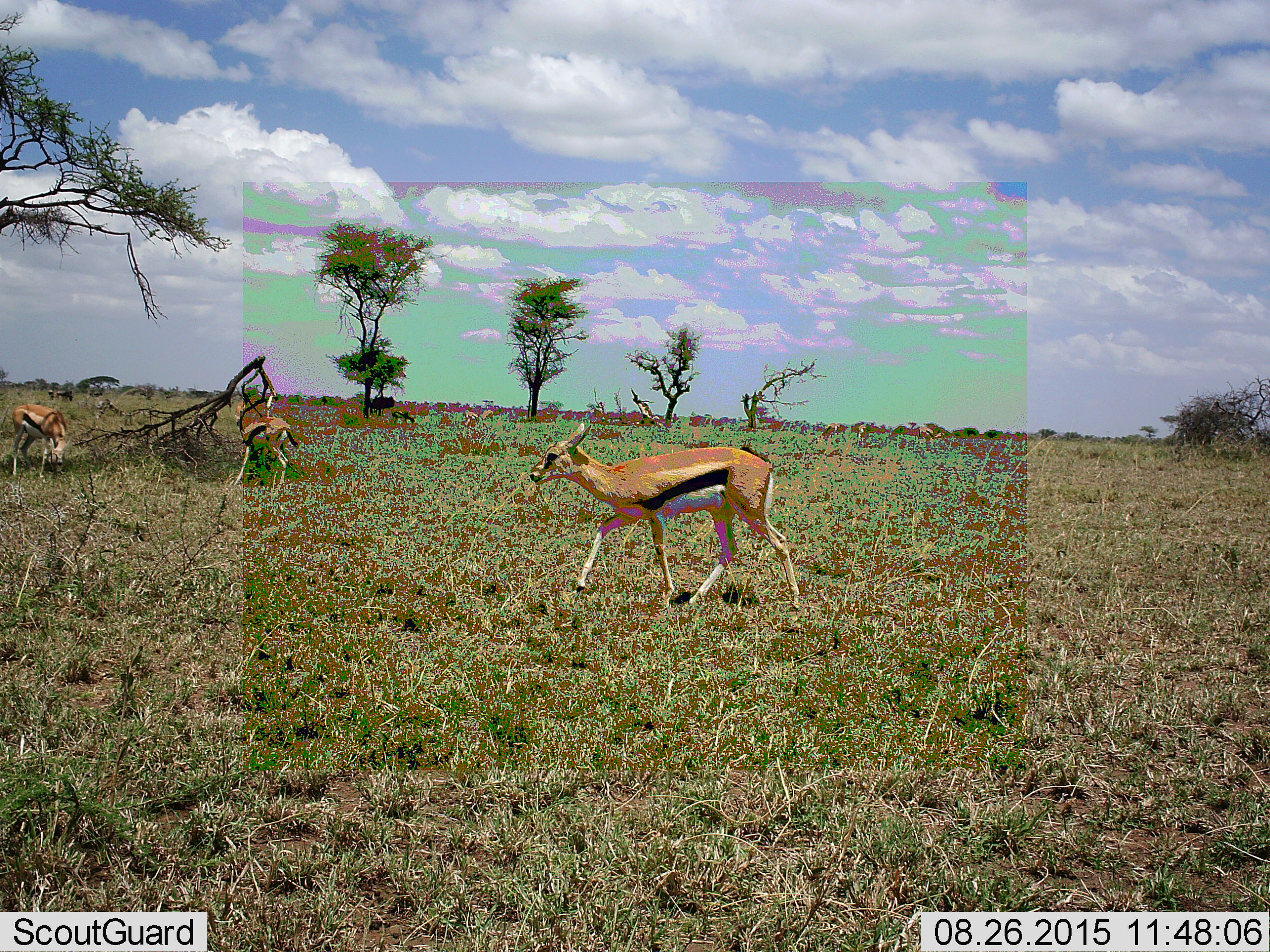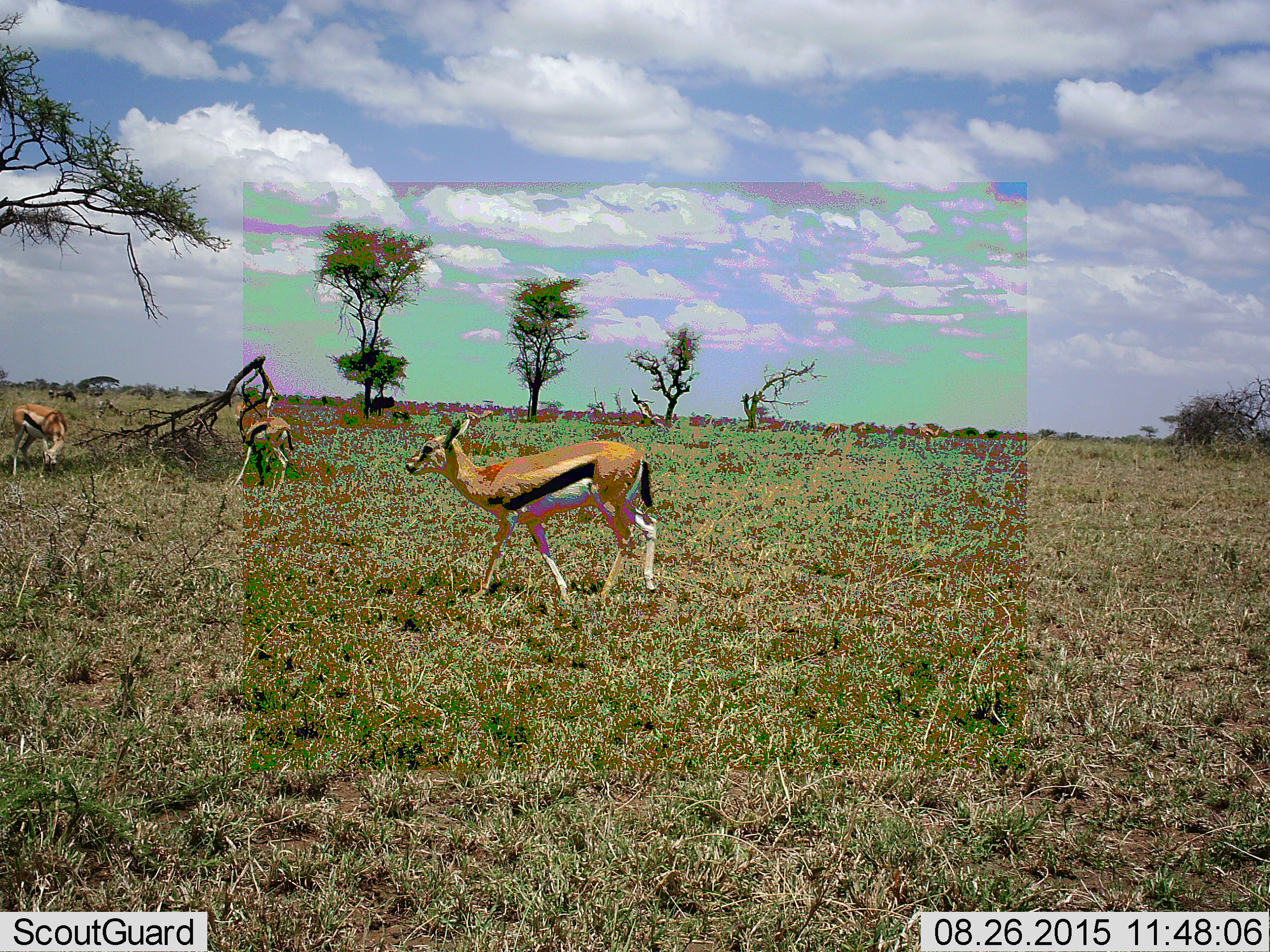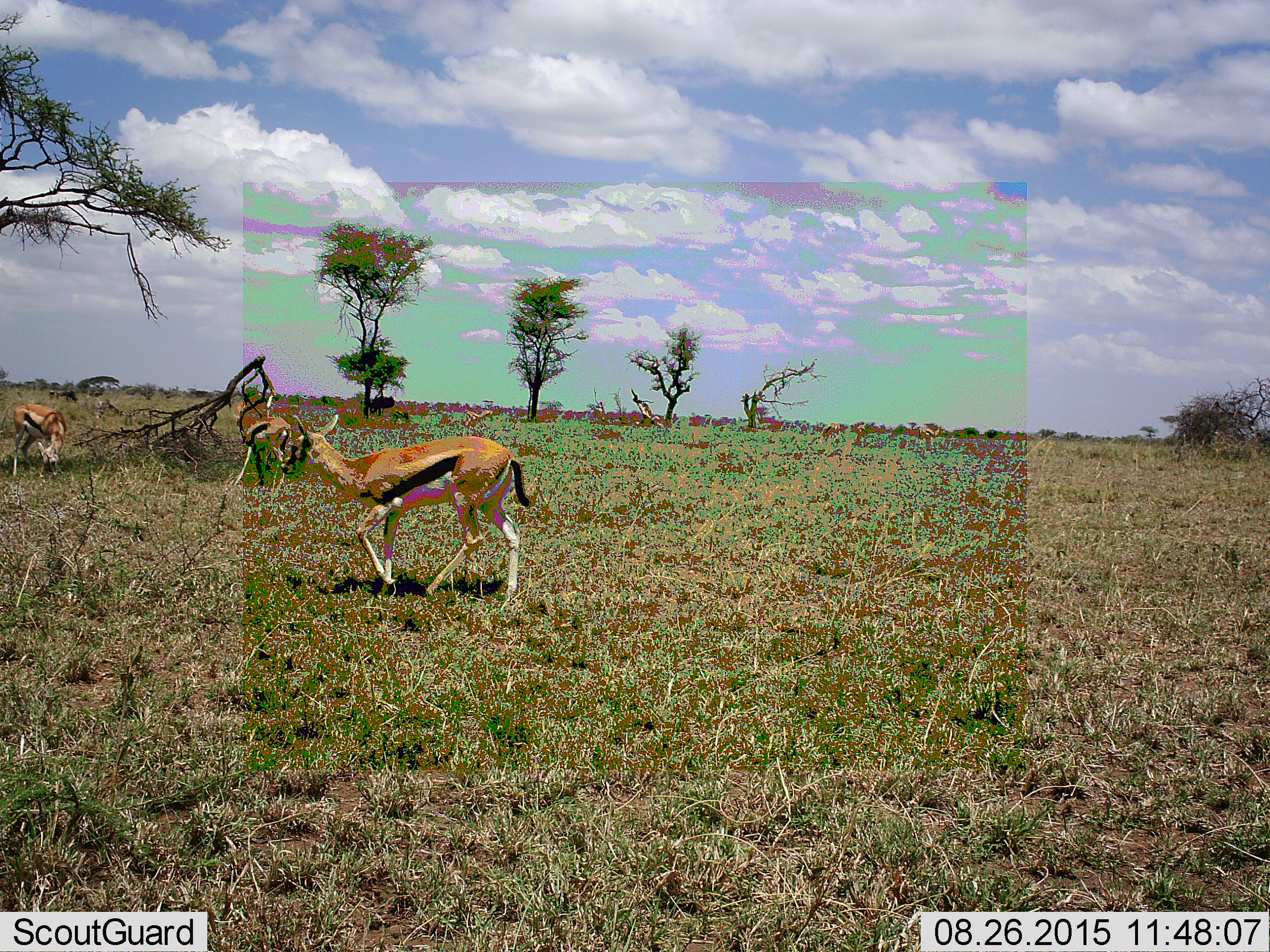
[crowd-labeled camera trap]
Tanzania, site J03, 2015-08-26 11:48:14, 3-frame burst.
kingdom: Animalia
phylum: Chordata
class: Mammalia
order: Artiodactyla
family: Bovidae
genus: Eudorcas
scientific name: Eudorcas thomsonii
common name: thomson's gazelle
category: gazellethomsons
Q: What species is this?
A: Gazellethomsons (thomson's gazelle) (Eudorcas thomsonii).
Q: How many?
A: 8.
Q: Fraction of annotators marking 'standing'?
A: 78%.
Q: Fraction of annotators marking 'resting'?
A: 0%.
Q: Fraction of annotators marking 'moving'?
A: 89%.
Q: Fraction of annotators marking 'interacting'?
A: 11%.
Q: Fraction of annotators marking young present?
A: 11%.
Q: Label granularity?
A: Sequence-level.